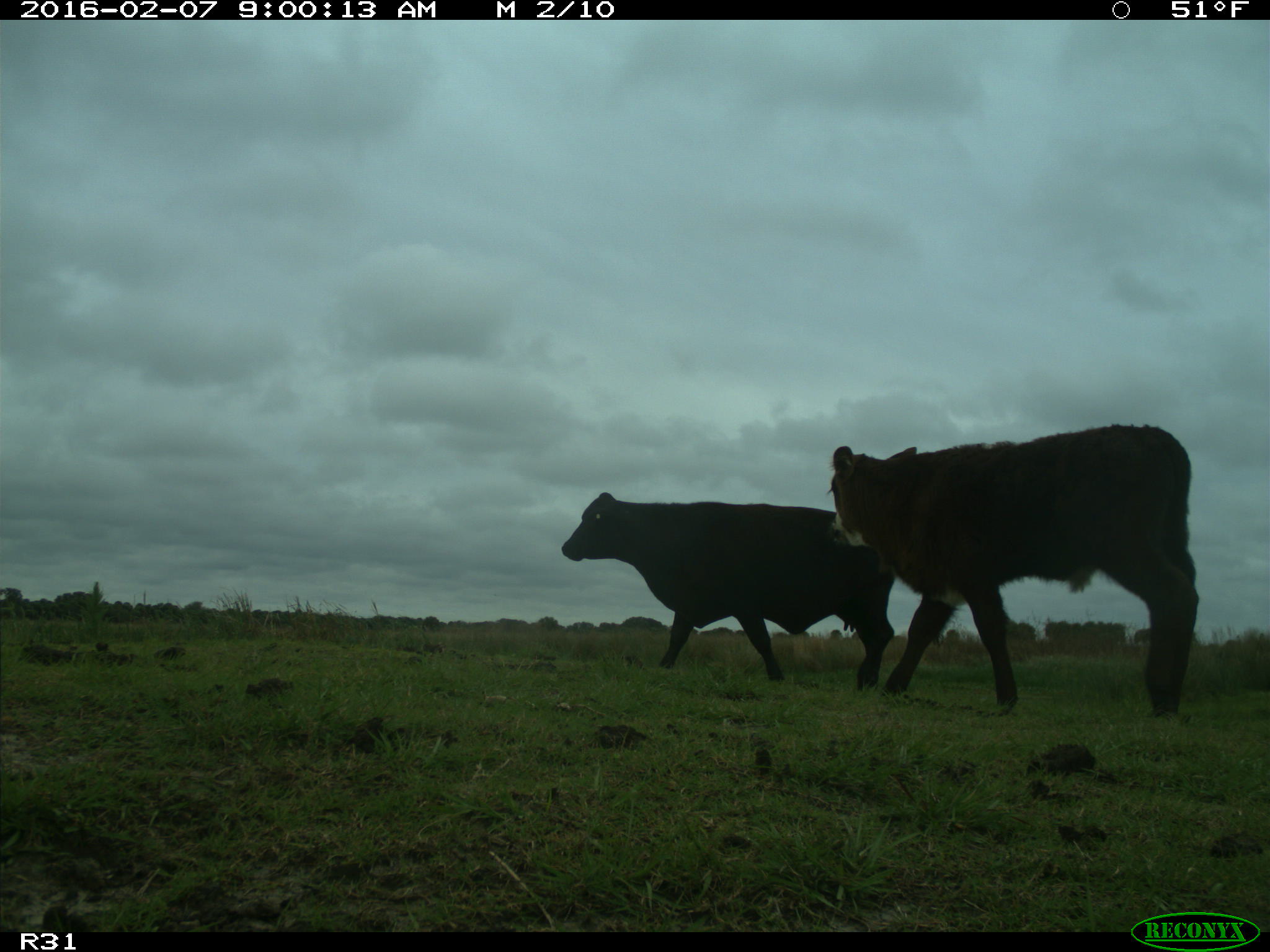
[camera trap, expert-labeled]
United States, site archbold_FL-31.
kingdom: Animalia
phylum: Chordata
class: Mammalia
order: Artiodactyla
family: Bovidae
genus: Bos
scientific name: Bos taurus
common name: domestic cow